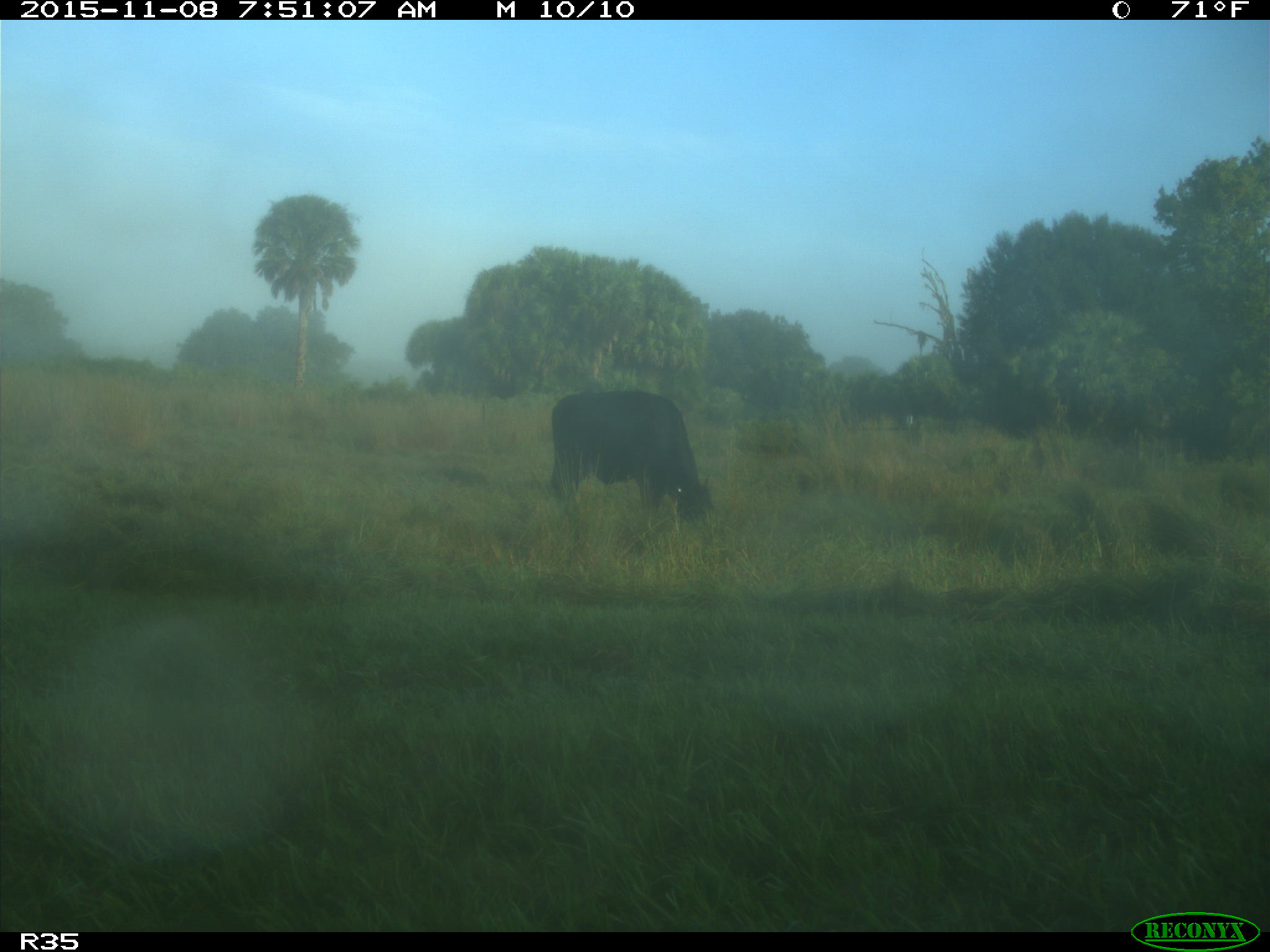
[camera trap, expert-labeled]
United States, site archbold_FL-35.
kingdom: Animalia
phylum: Chordata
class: Mammalia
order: Artiodactyla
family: Bovidae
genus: Bos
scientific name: Bos taurus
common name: domestic cow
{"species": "Bos taurus (domestic cow)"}